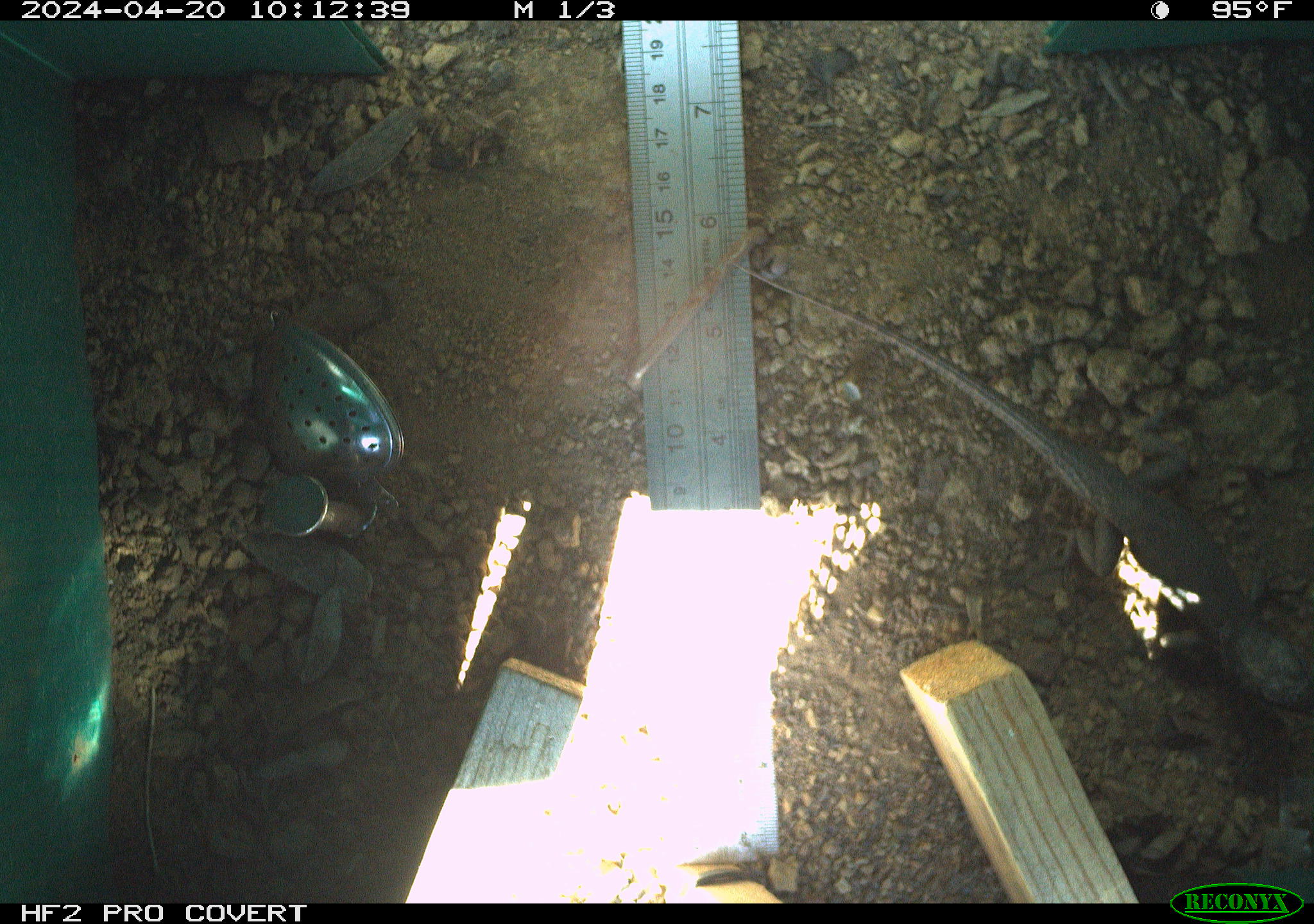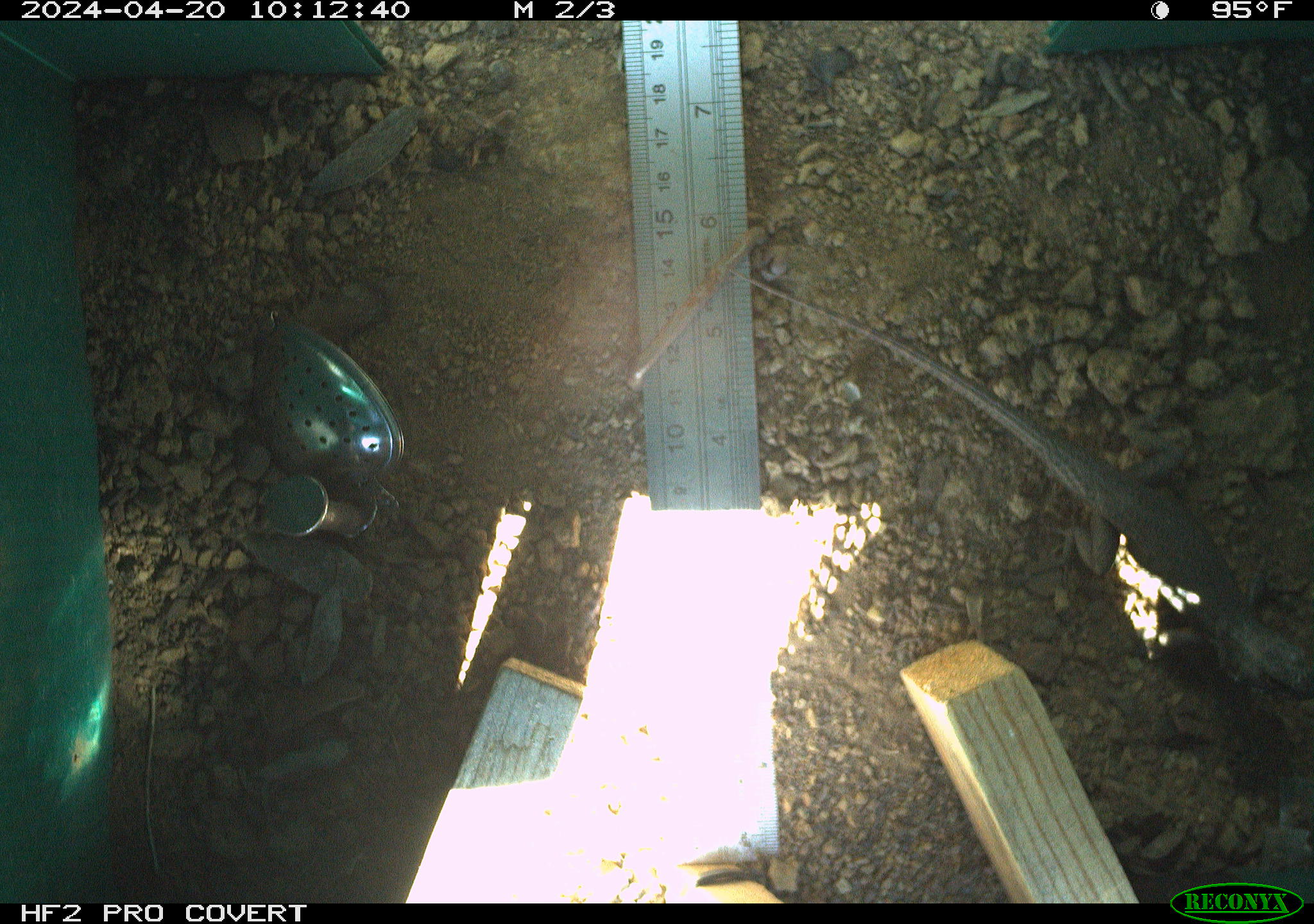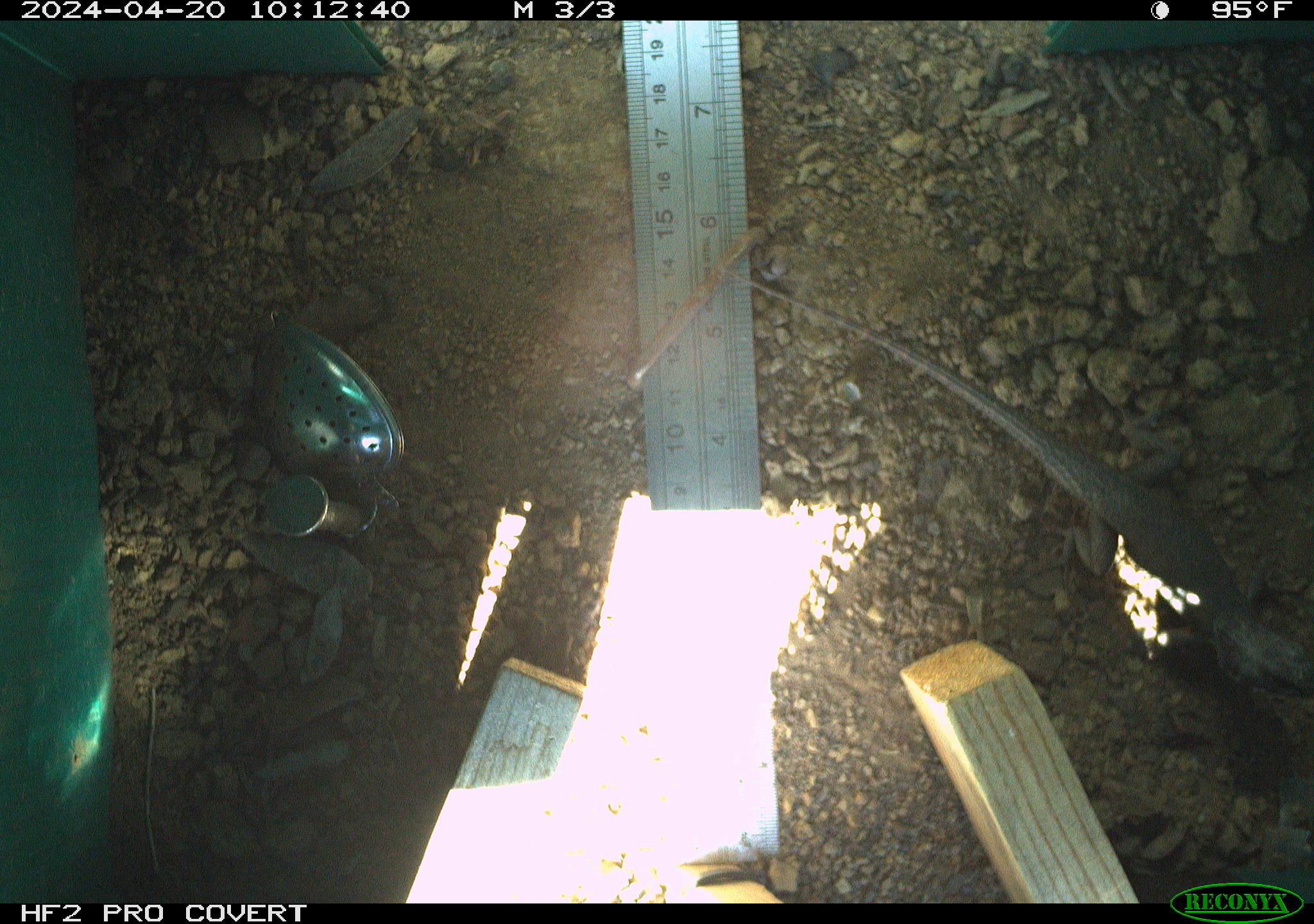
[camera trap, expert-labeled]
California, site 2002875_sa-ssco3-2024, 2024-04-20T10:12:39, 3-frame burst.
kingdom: Animalia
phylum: Chordata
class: Reptilia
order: Squamata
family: Phrynosomatidae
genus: Sceloporus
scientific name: Sceloporus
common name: spiny lizards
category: sceloporus species